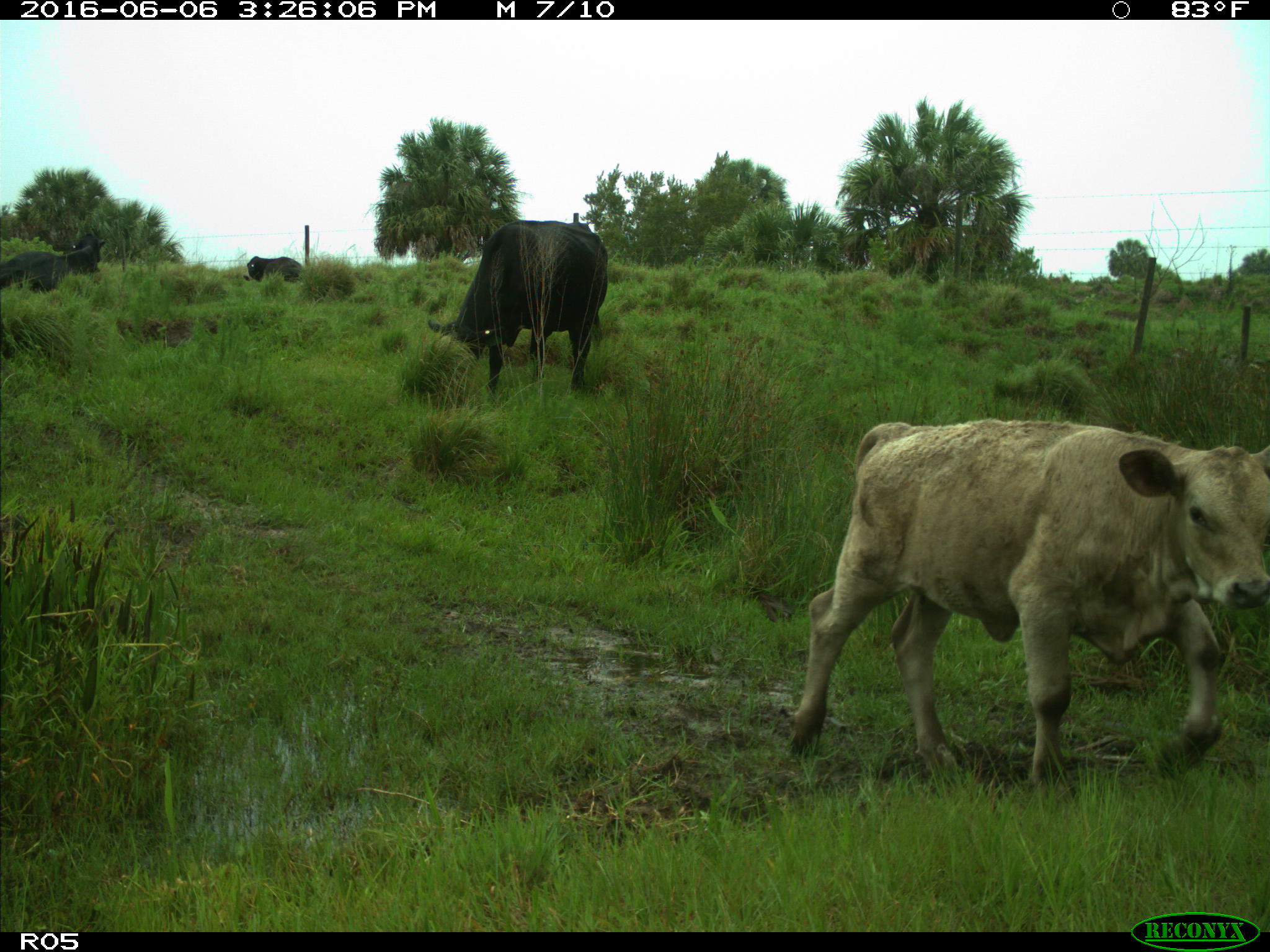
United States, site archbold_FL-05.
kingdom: Animalia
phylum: Chordata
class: Mammalia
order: Artiodactyla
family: Bovidae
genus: Bos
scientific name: Bos taurus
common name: domestic cow